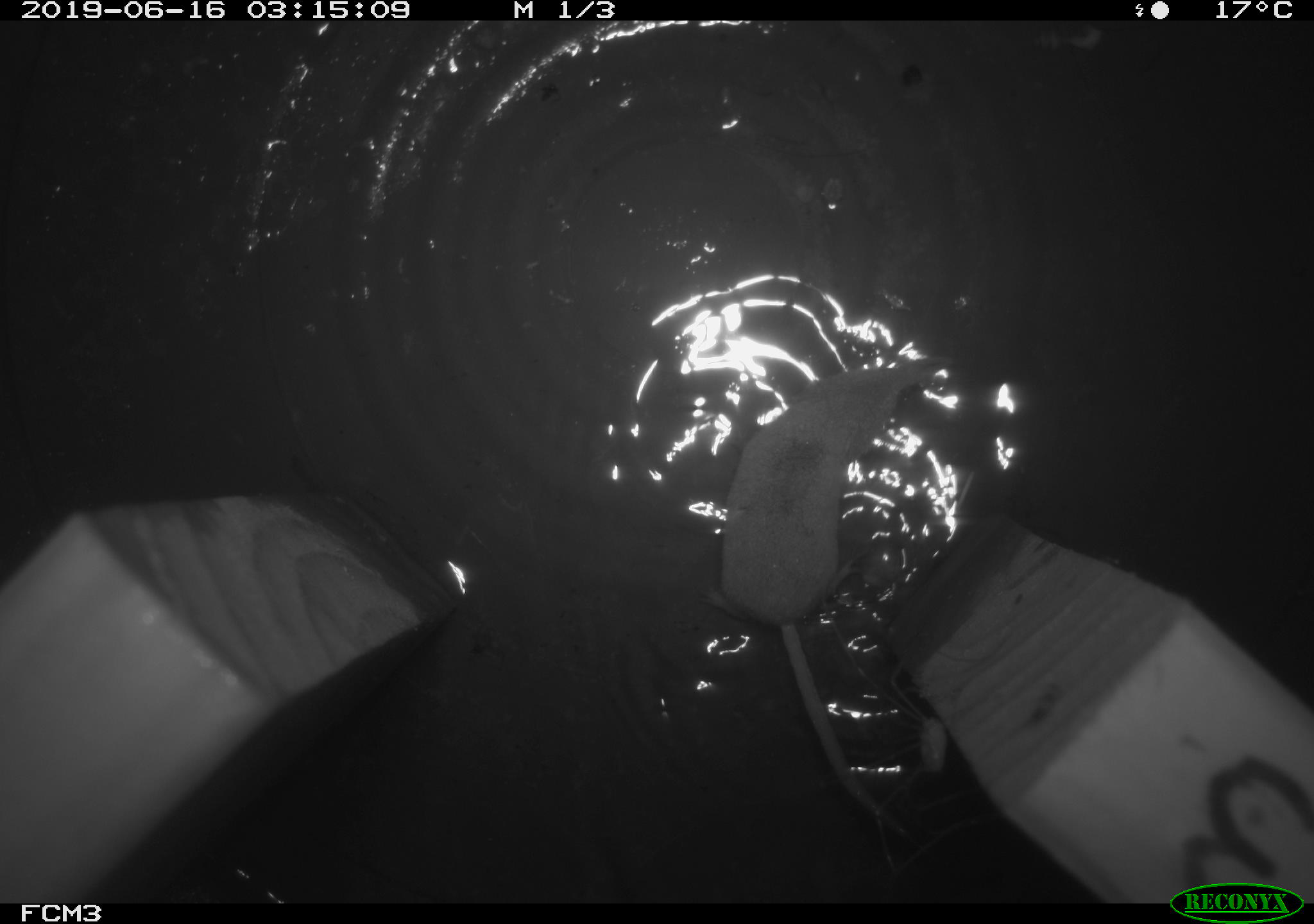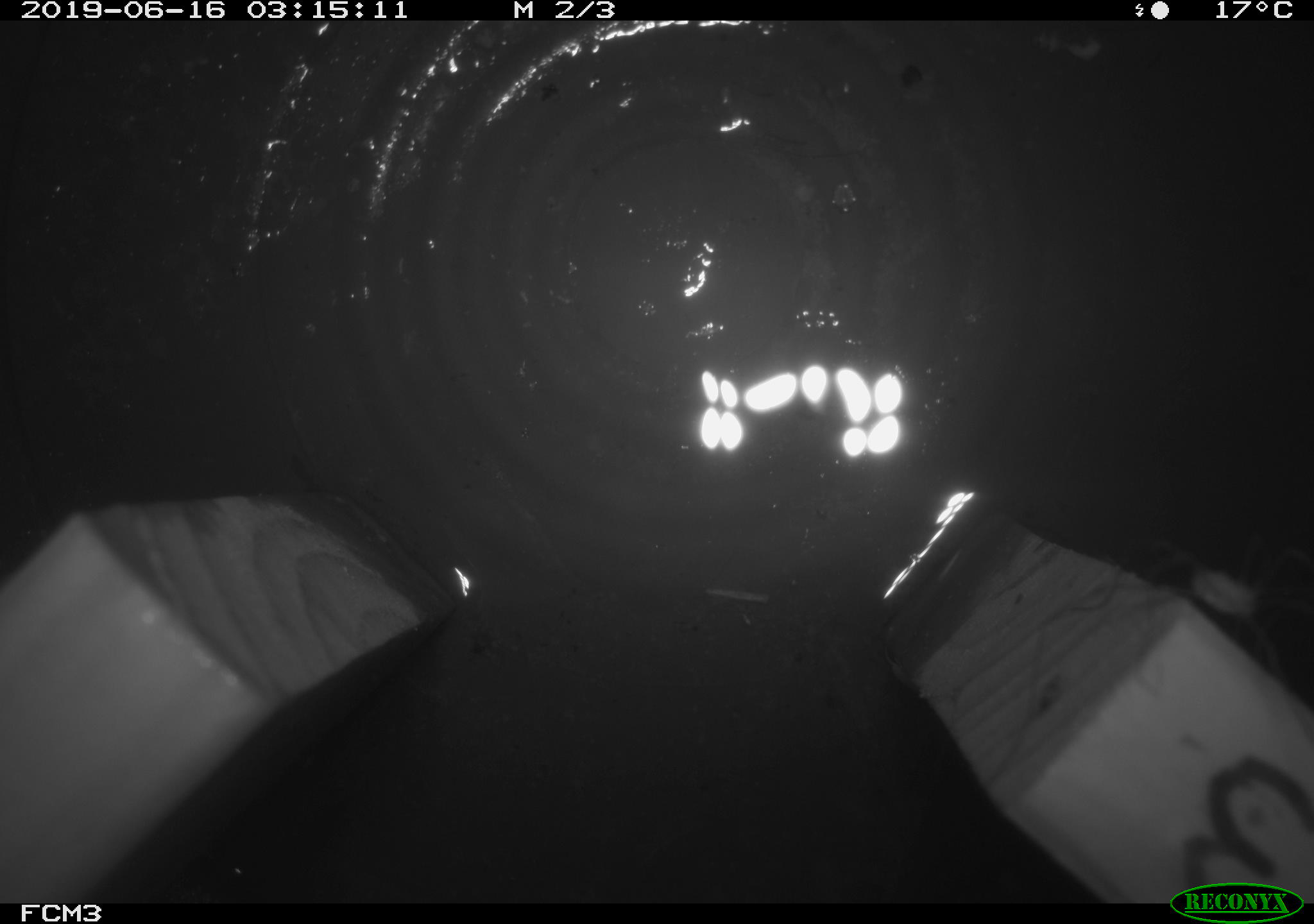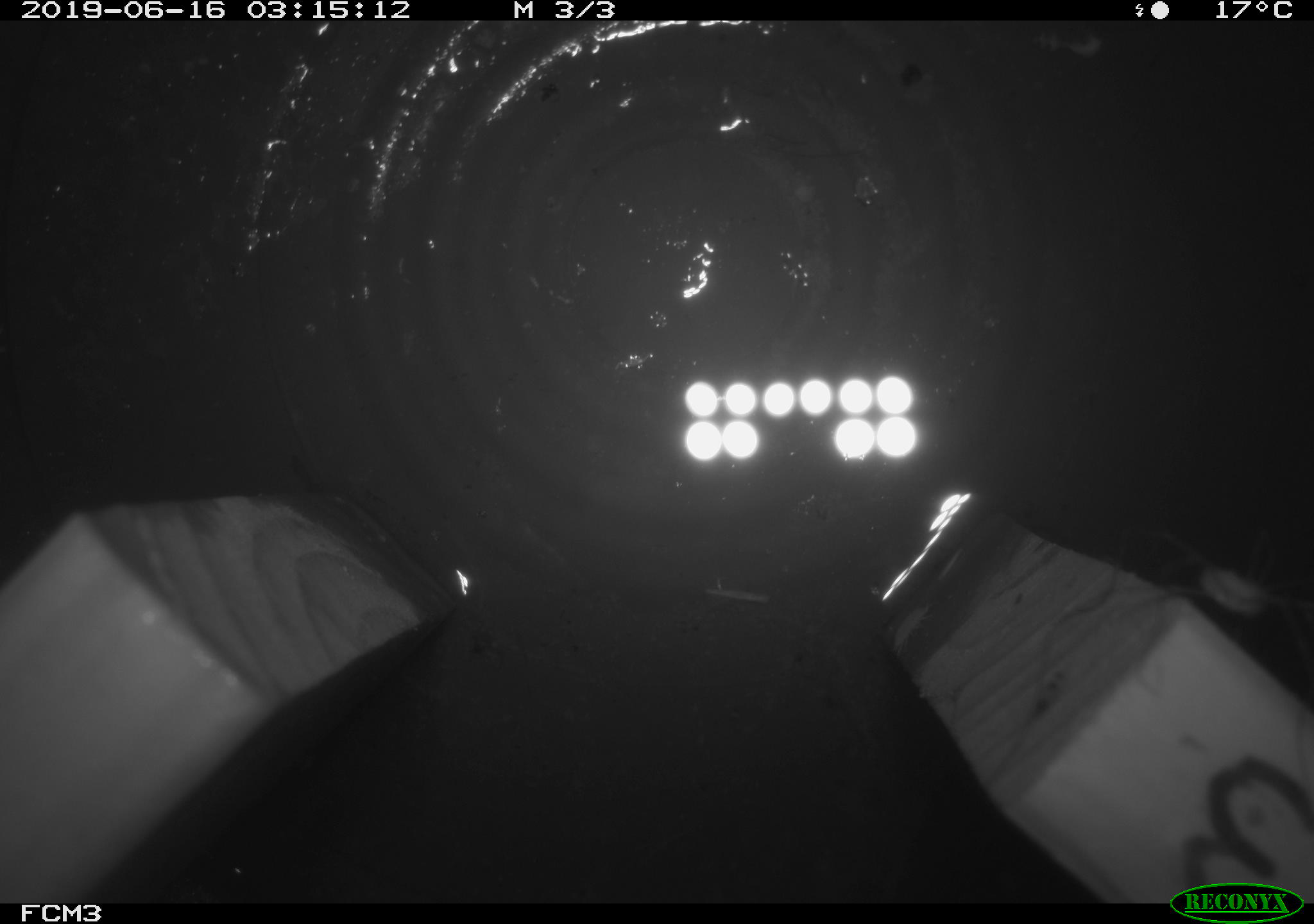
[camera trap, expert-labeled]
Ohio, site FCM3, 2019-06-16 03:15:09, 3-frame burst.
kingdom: Animalia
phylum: Chordata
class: Mammalia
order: Eulipotyphla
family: Soricidae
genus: Sorex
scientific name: Sorex cinereus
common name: masked shrew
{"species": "masked shrew (Sorex cinereus)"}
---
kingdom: Animalia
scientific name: Animalia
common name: animal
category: invertebrate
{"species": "invertebrate (animal) (Animalia)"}